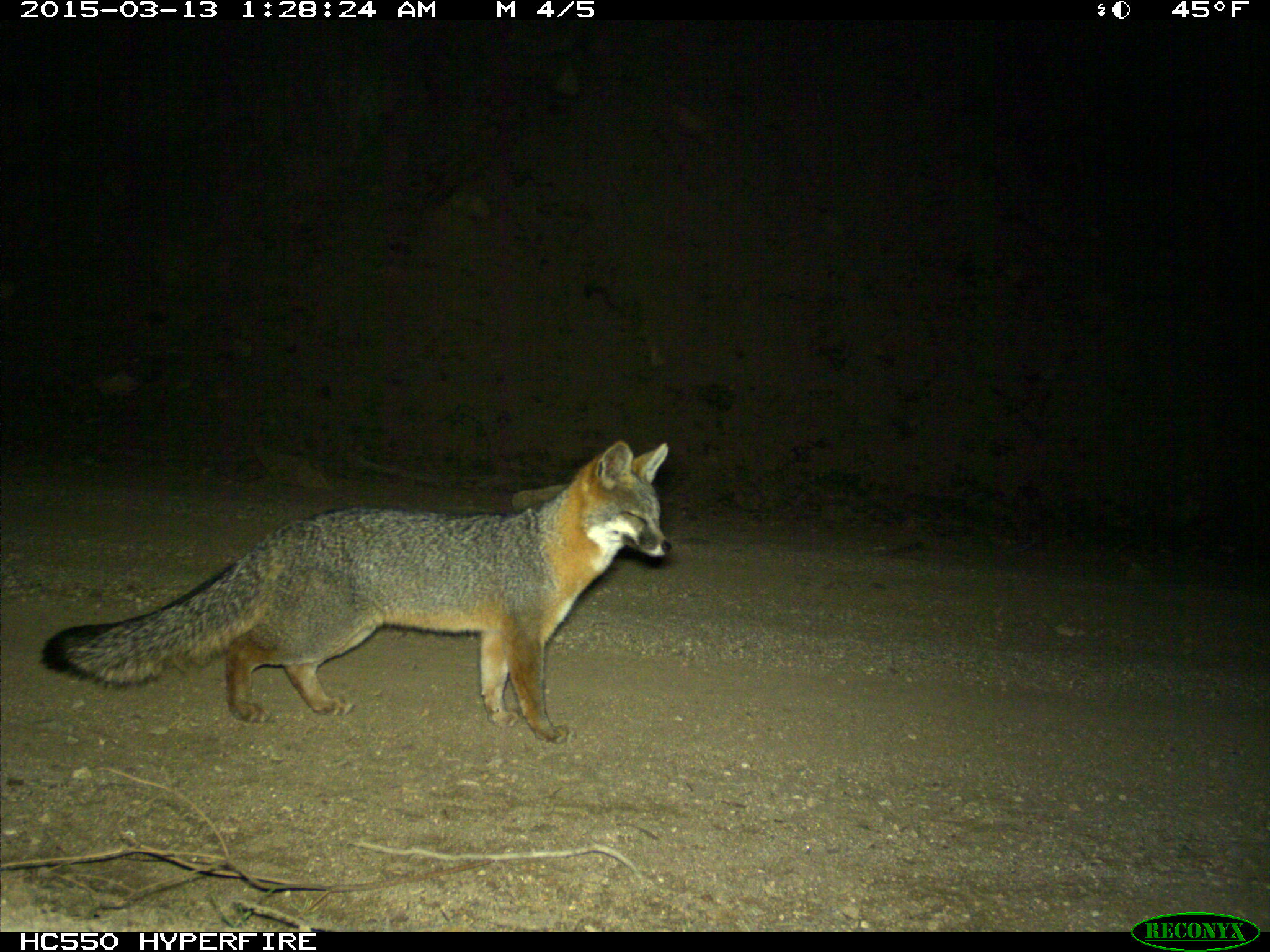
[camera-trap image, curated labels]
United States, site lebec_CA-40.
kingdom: Animalia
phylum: Chordata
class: Mammalia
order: Carnivora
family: Canidae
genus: Urocyon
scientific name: Urocyon cinereoargenteus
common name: gray fox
Urocyon cinereoargenteus (gray fox).